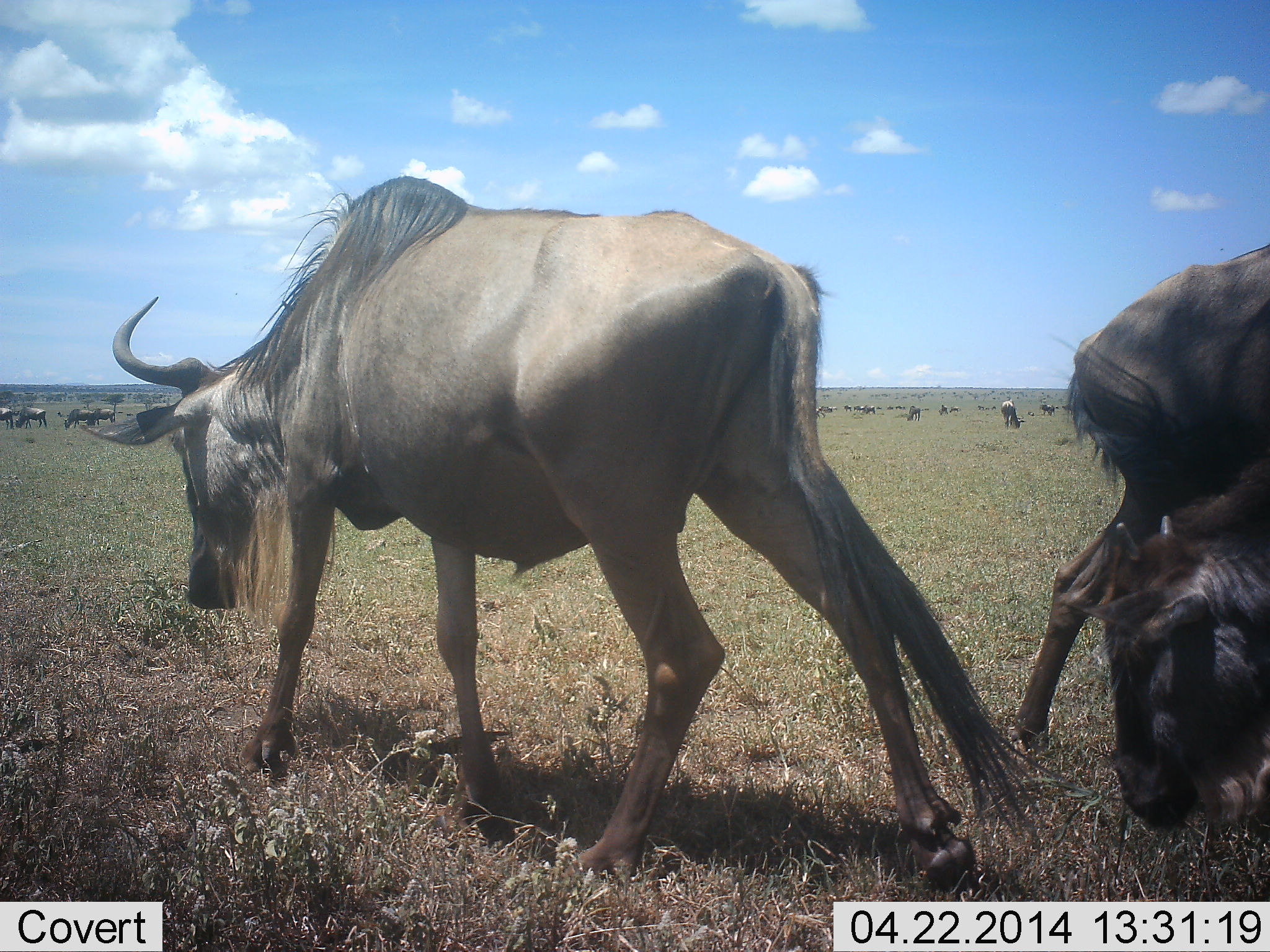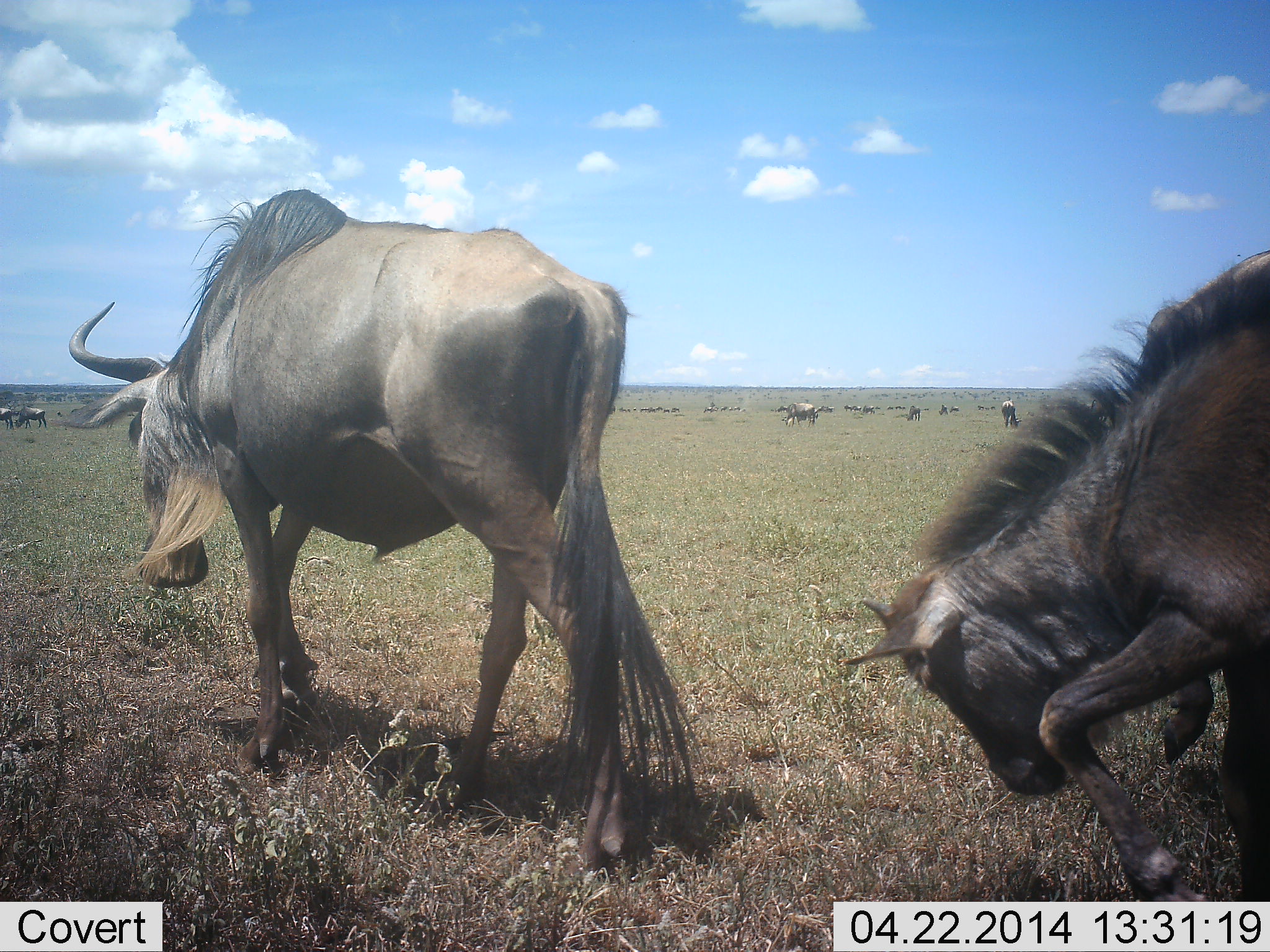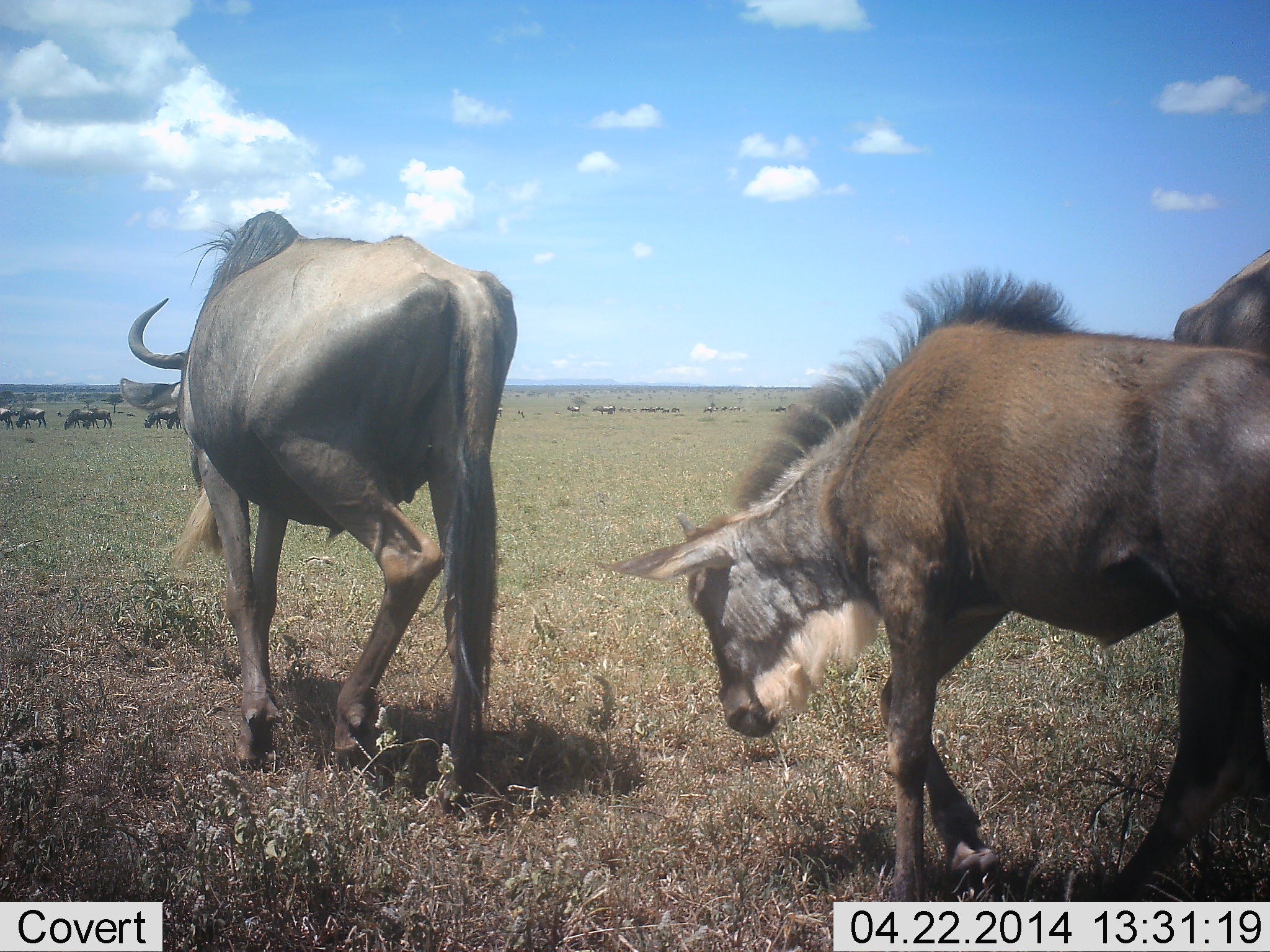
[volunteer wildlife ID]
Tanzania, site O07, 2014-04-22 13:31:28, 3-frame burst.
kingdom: Animalia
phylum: Chordata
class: Mammalia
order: Artiodactyla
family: Bovidae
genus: Connochaetes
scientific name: Connochaetes taurinus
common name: blue wildebeest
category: wildebeest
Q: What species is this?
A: Wildebeest (blue wildebeest) (Connochaetes taurinus).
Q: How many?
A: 11-50.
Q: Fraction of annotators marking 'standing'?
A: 30%.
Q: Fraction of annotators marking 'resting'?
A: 5%.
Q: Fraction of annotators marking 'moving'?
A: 96%.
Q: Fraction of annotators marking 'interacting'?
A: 10%.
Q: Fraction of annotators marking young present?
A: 17%.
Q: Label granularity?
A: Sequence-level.